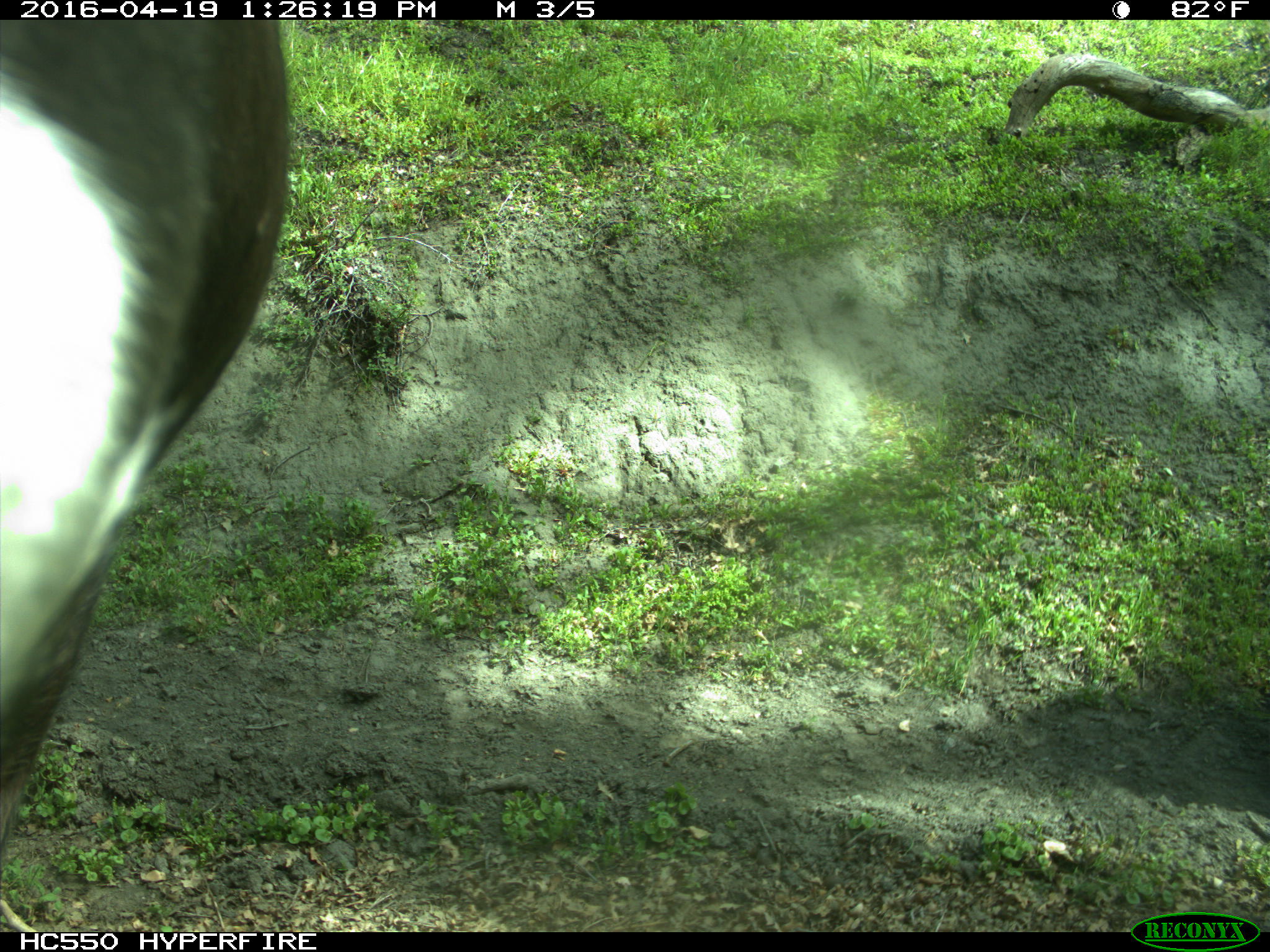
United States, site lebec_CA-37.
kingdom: Animalia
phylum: Chordata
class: Mammalia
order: Artiodactyla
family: Bovidae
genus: Bos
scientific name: Bos taurus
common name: domestic cow